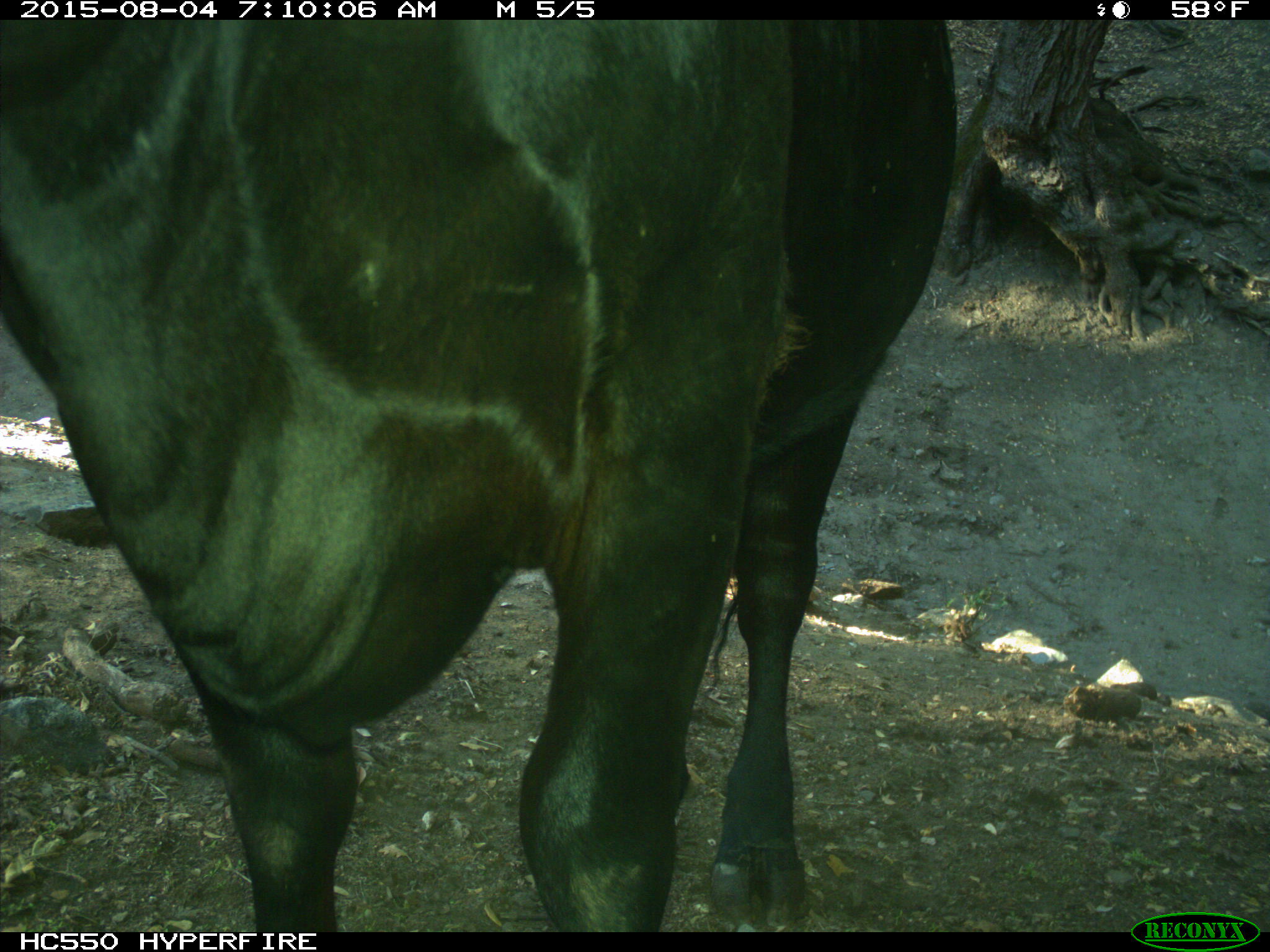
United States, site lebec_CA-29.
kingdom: Animalia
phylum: Chordata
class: Mammalia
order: Artiodactyla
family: Bovidae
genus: Bos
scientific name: Bos taurus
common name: domestic cow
Bos taurus (domestic cow).